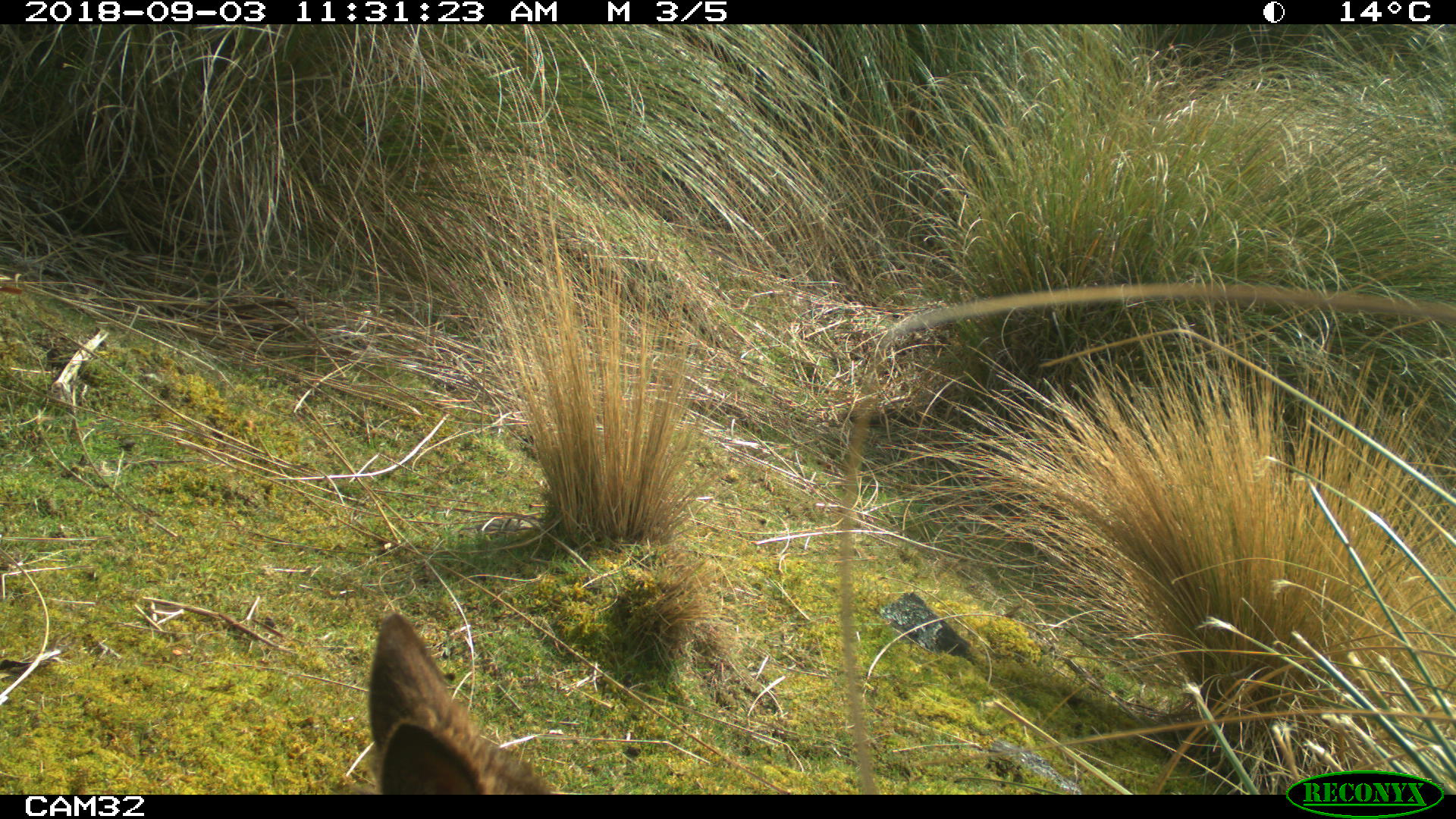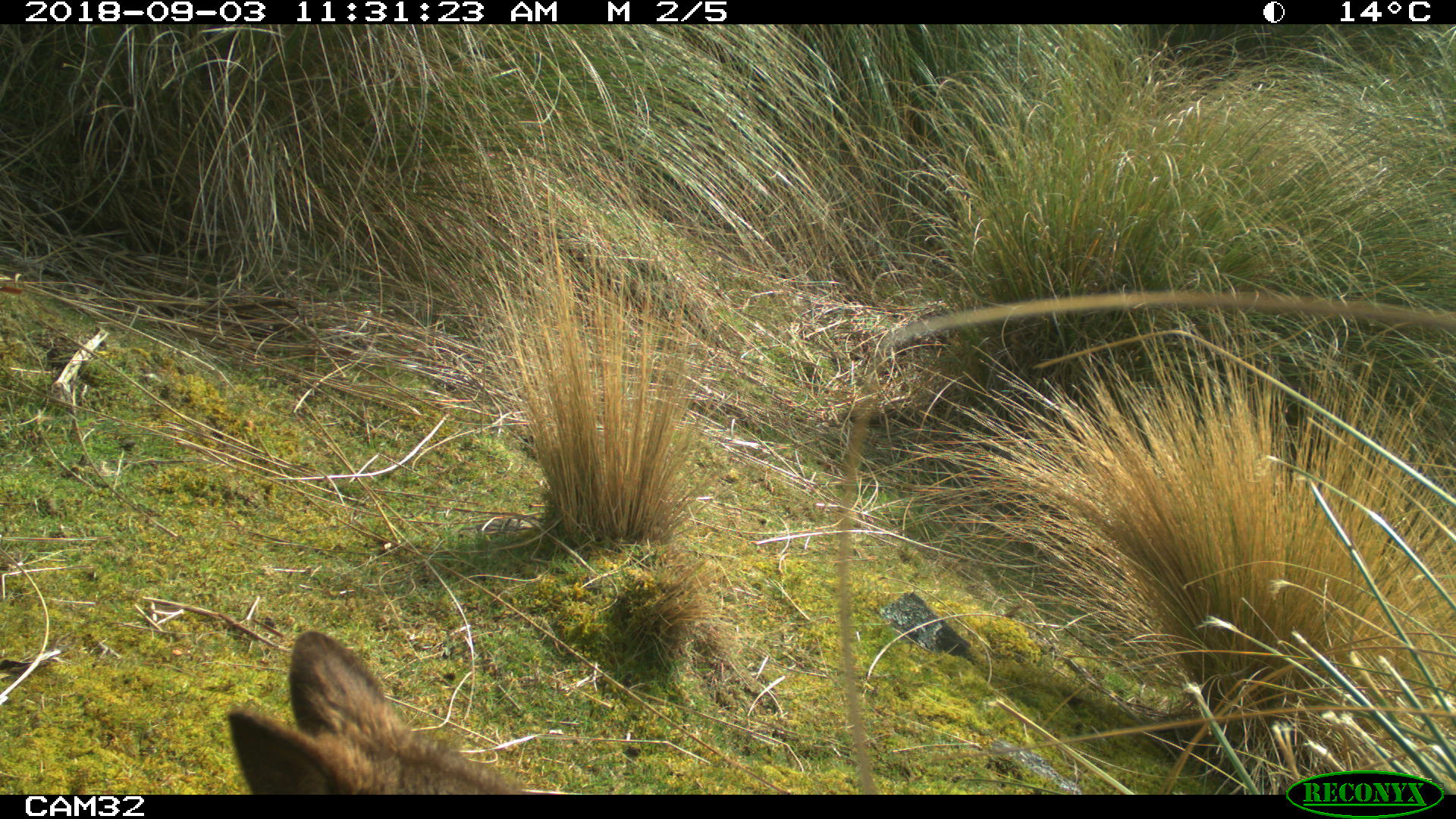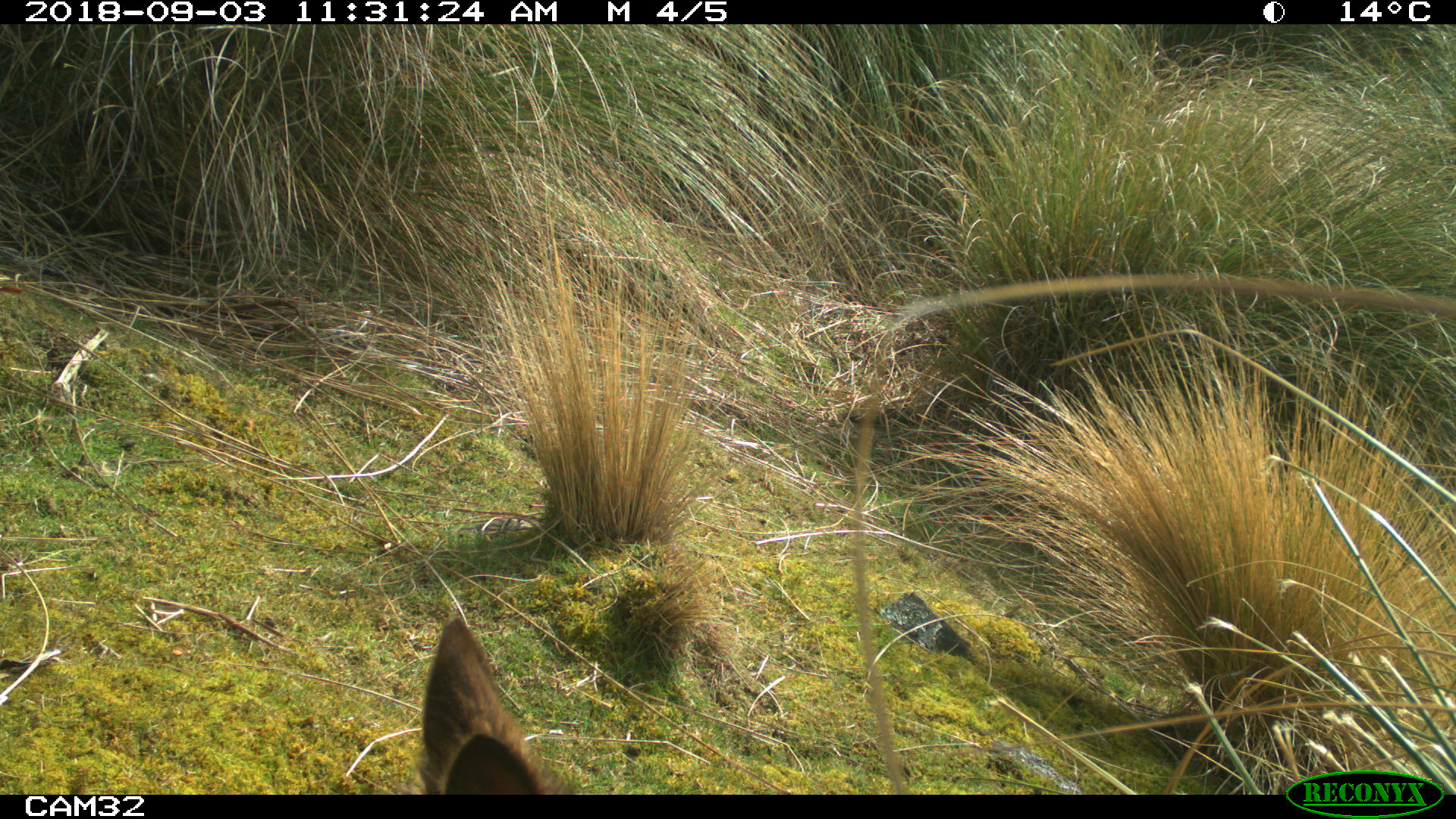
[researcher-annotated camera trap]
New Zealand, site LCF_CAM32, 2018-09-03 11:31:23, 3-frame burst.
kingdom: Animalia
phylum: Chordata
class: Mammalia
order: Diprotodontia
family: Macropodidae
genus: Notamacropus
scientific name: Notamacropus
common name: wallaby